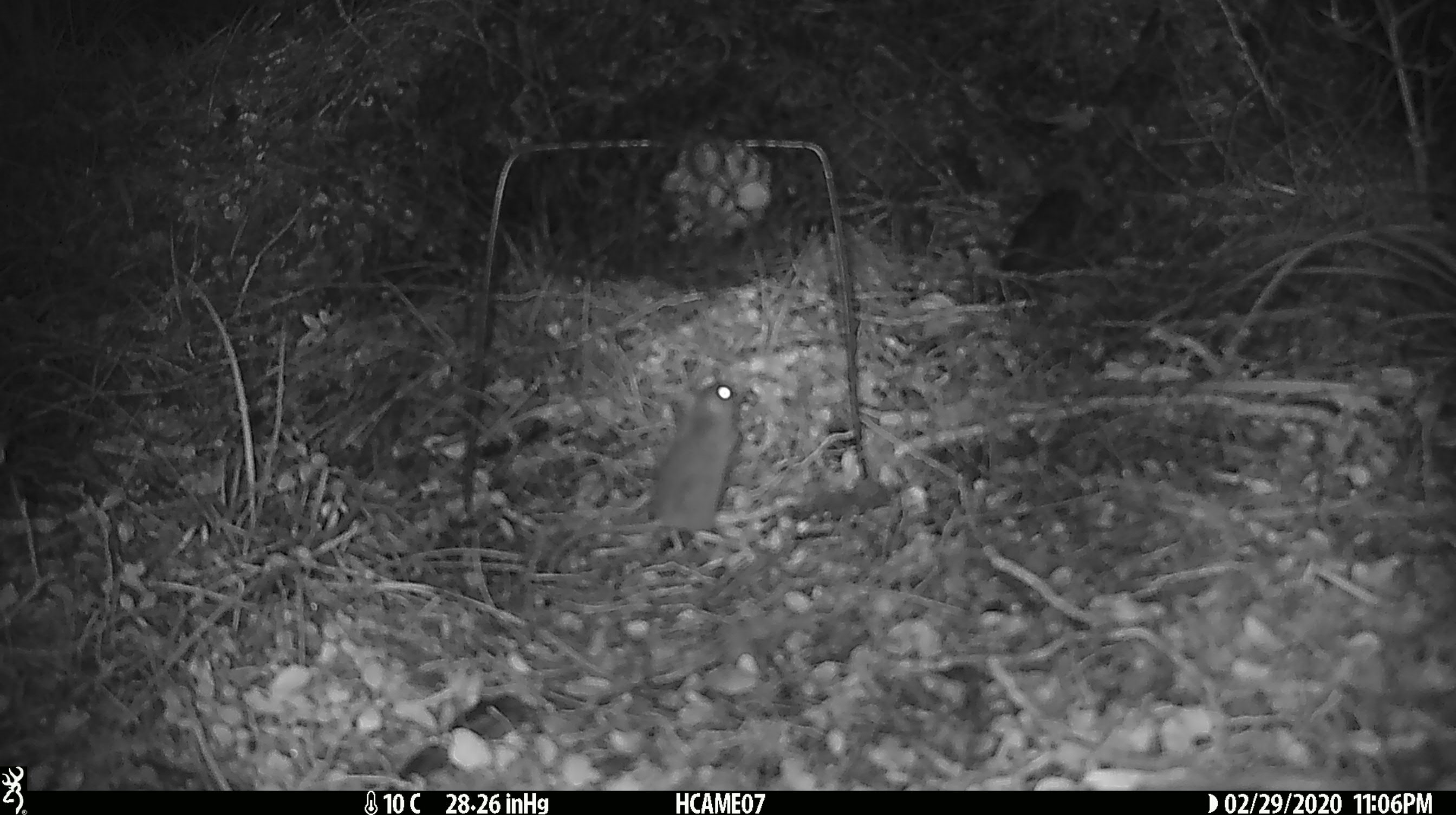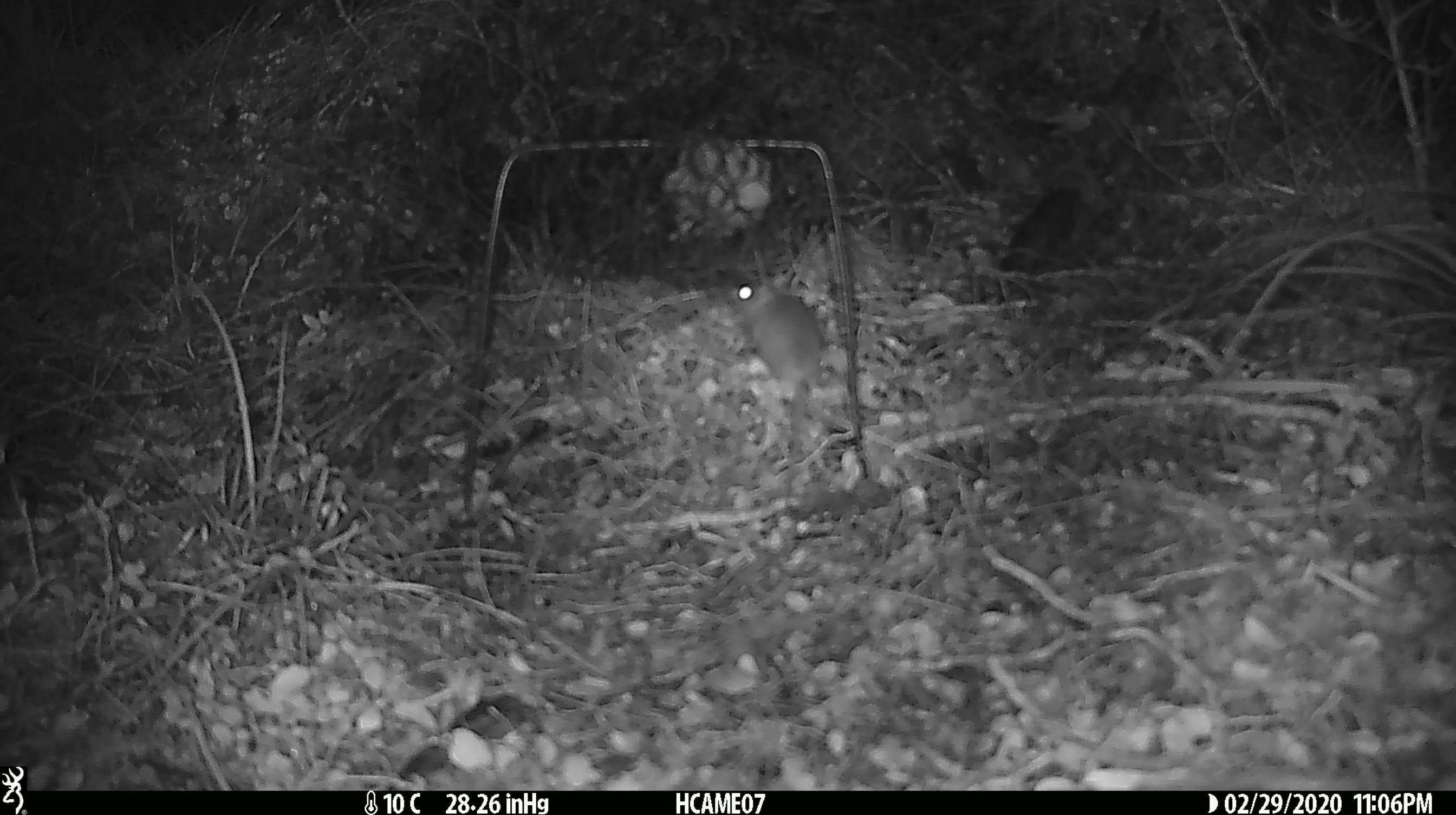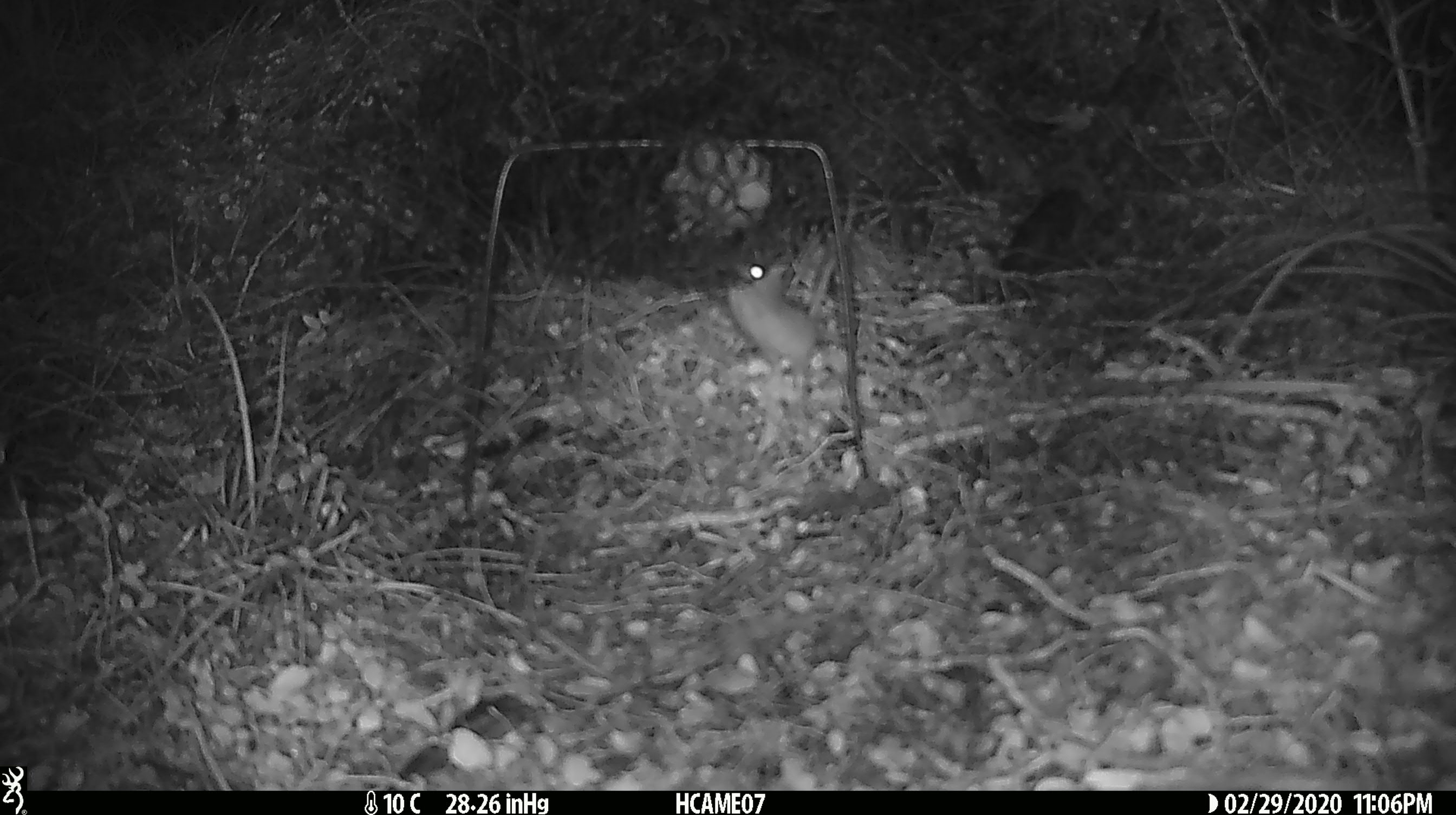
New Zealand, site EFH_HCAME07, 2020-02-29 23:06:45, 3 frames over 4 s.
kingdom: Animalia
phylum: Chordata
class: Mammalia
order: Rodentia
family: Muridae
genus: Mus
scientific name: Mus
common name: mouse